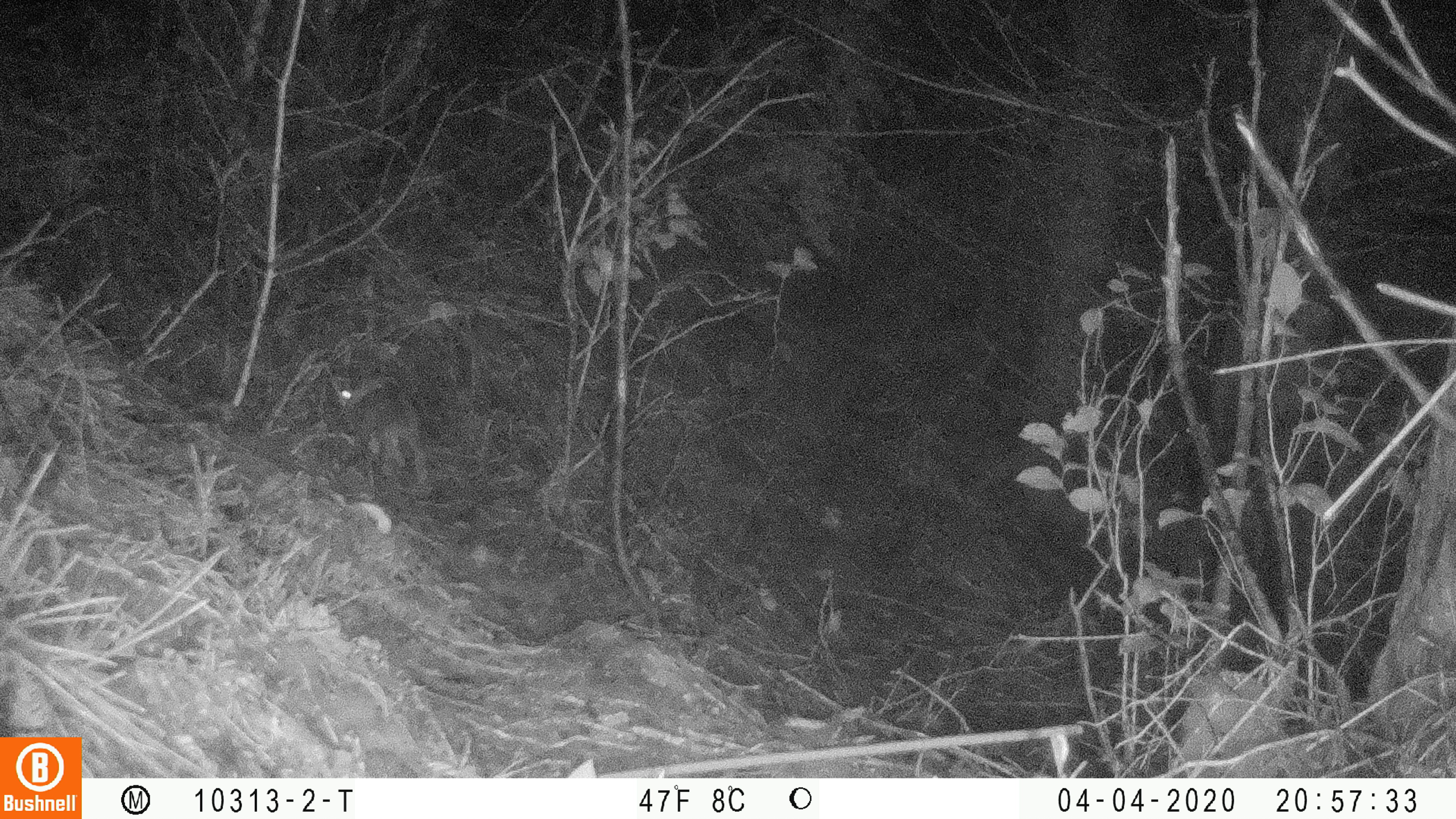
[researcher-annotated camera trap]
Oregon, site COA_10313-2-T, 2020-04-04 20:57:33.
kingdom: Animalia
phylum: Chordata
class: Mammalia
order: Lagomorpha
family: Leporidae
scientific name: Leporidae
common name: hares and rabbits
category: leporidae family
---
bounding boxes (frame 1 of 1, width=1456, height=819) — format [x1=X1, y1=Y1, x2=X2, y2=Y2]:
leporidae family: [x1=337, y1=358, x2=428, y2=488]